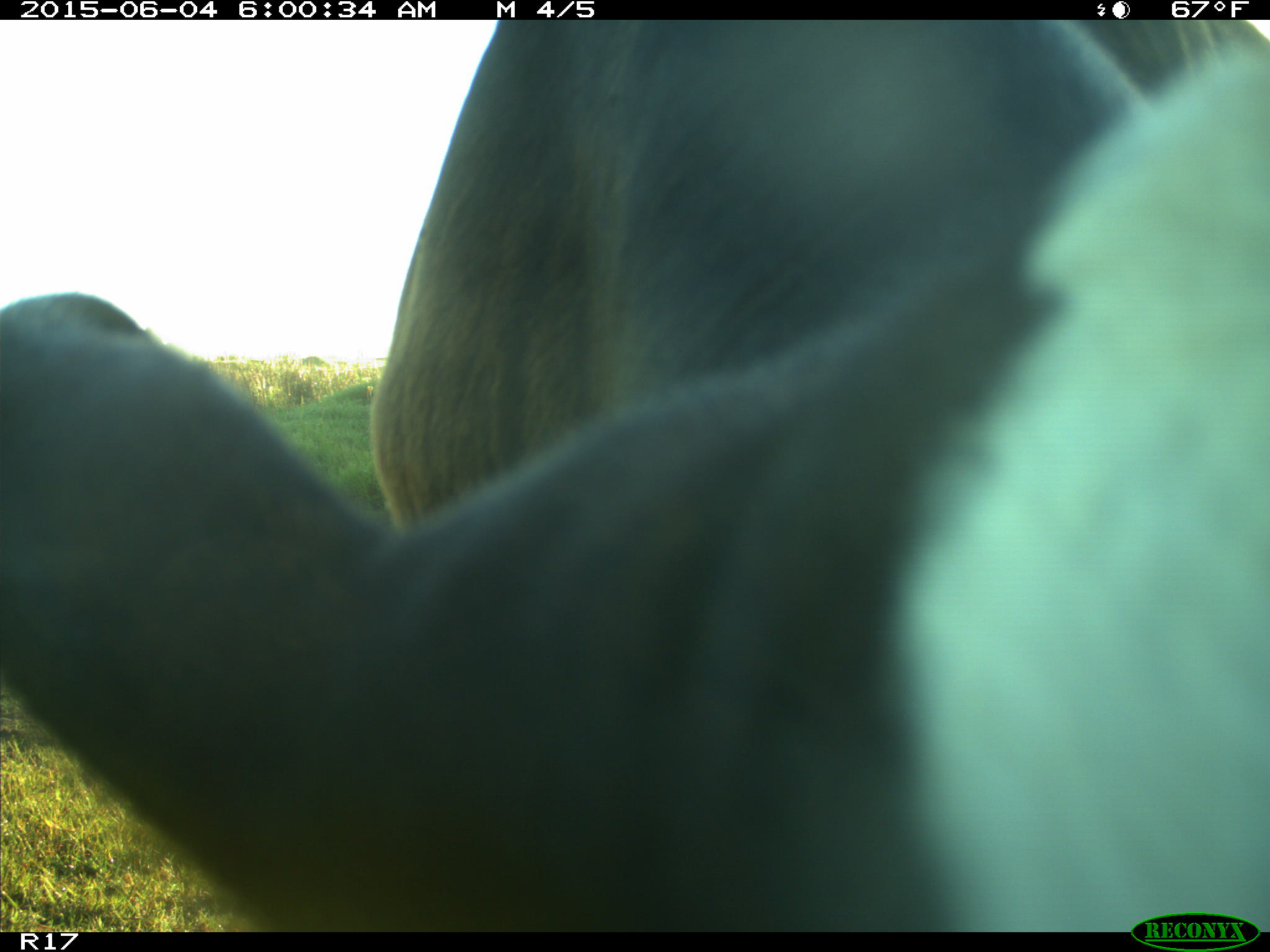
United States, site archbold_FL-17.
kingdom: Animalia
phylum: Chordata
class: Mammalia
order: Artiodactyla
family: Bovidae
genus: Bos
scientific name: Bos taurus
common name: domestic cow